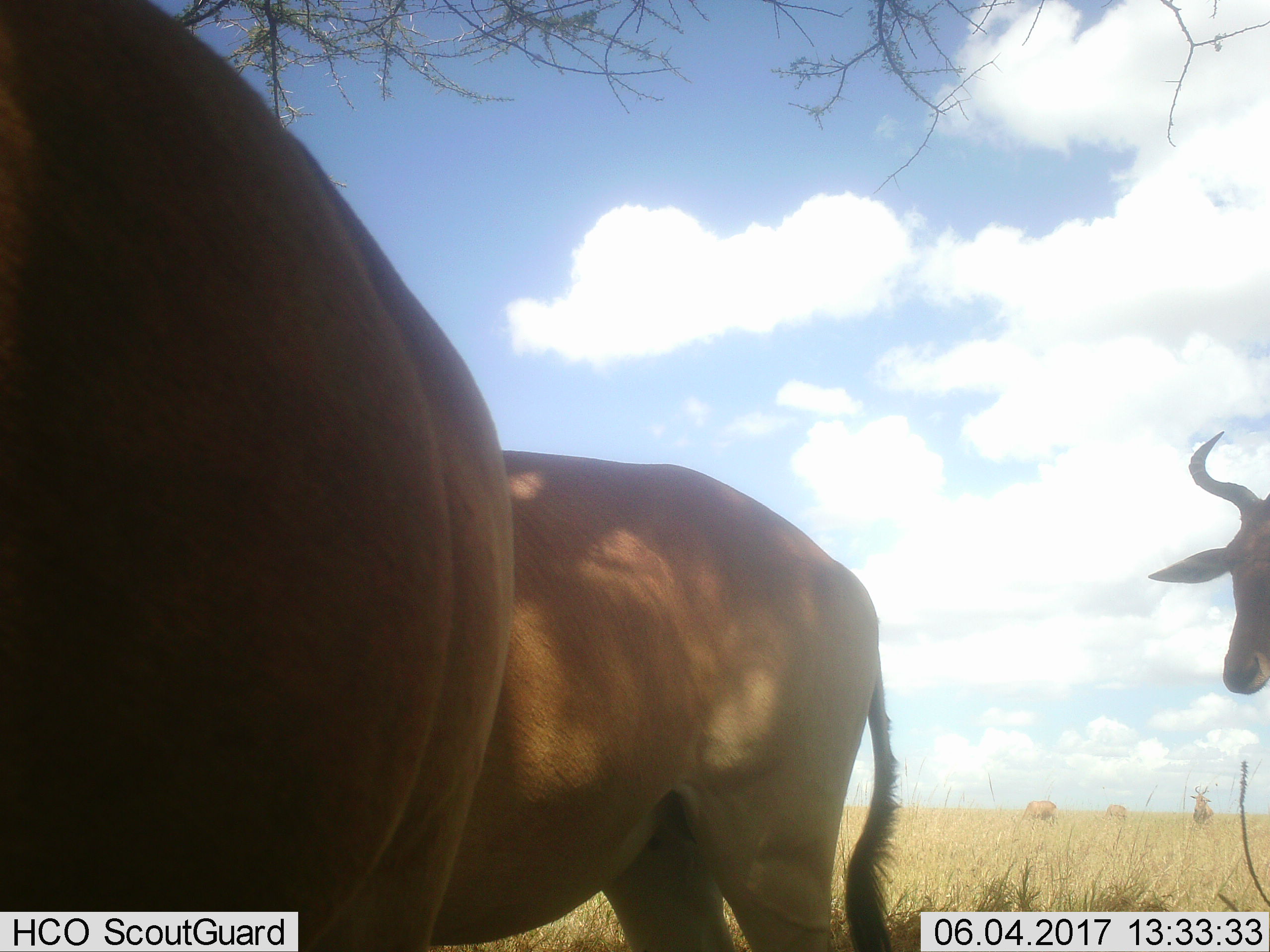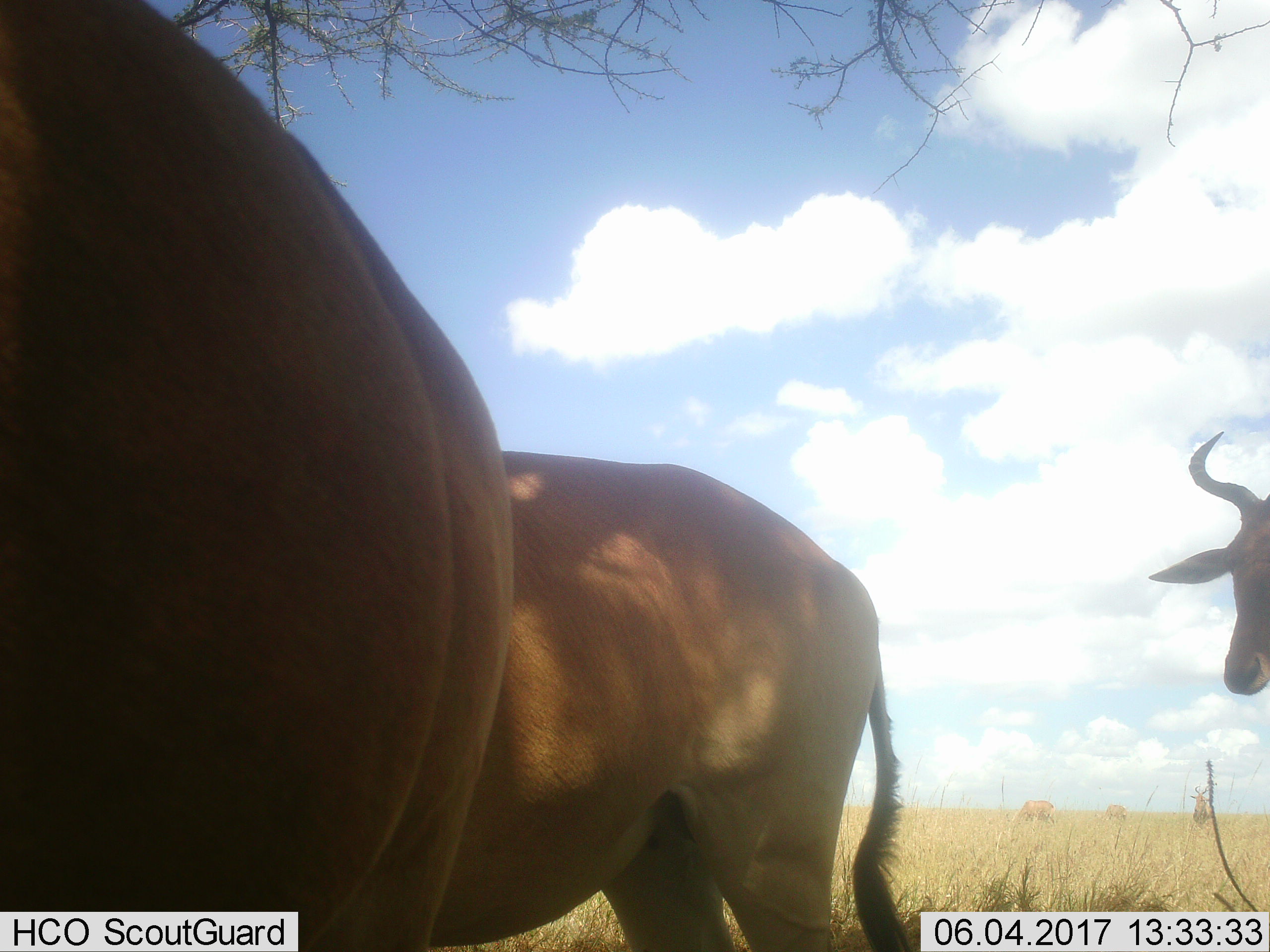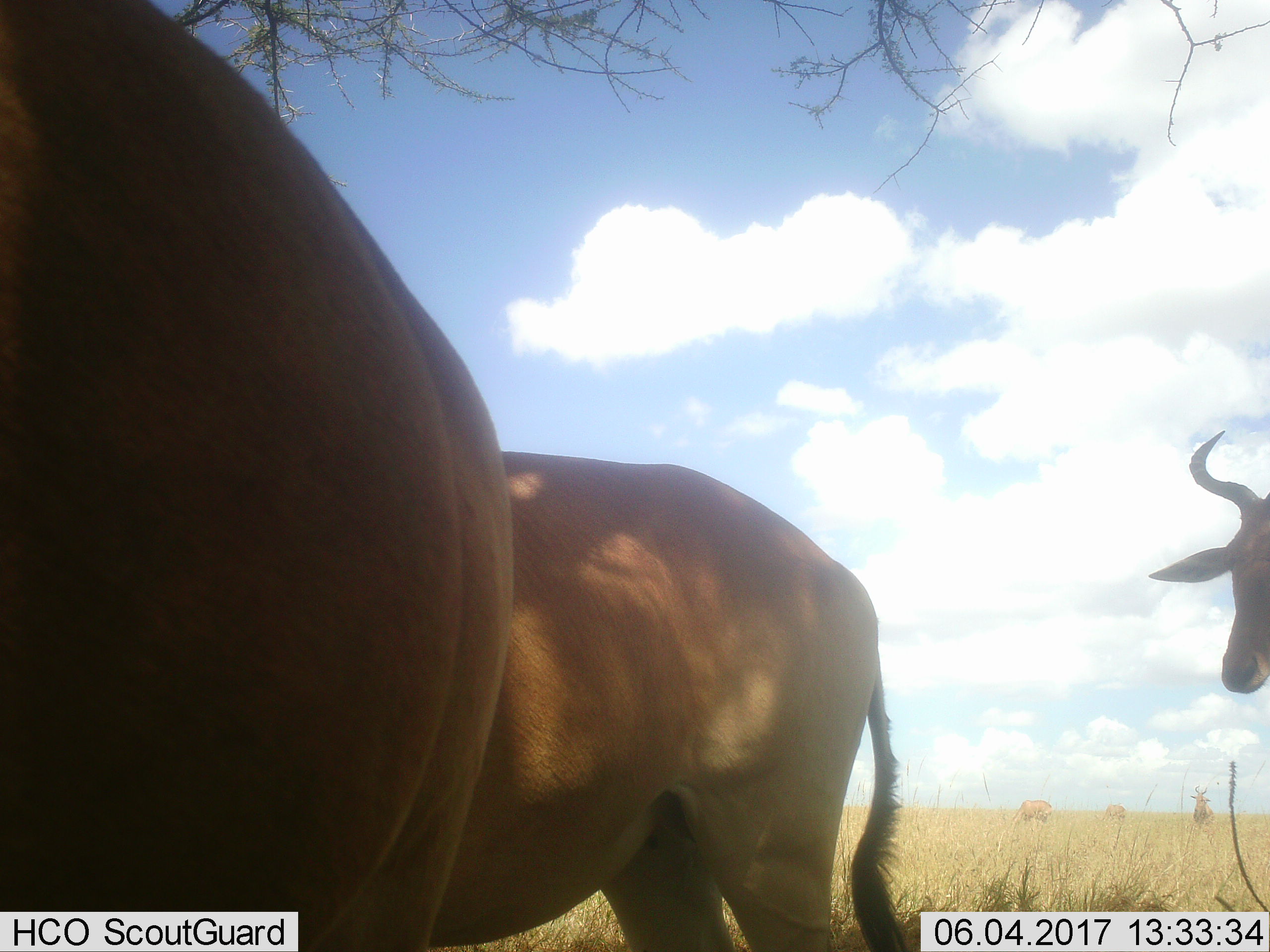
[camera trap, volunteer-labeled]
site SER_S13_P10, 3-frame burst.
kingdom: Animalia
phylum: Chordata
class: Mammalia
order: Artiodactyla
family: Bovidae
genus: Alcelaphus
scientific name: Alcelaphus buselaphus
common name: hartebeest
Hartebeest (Alcelaphus buselaphus), count 6. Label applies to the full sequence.